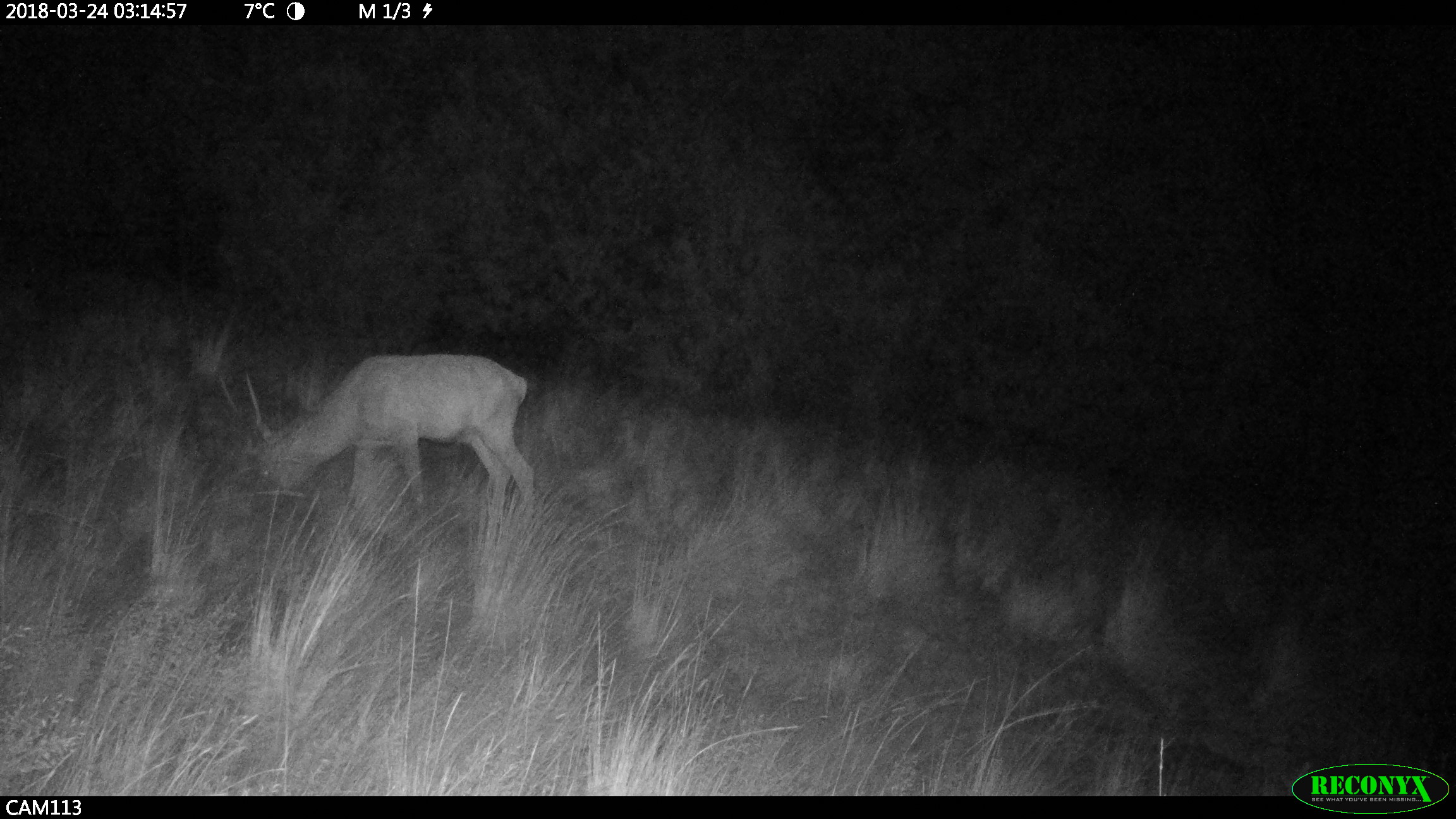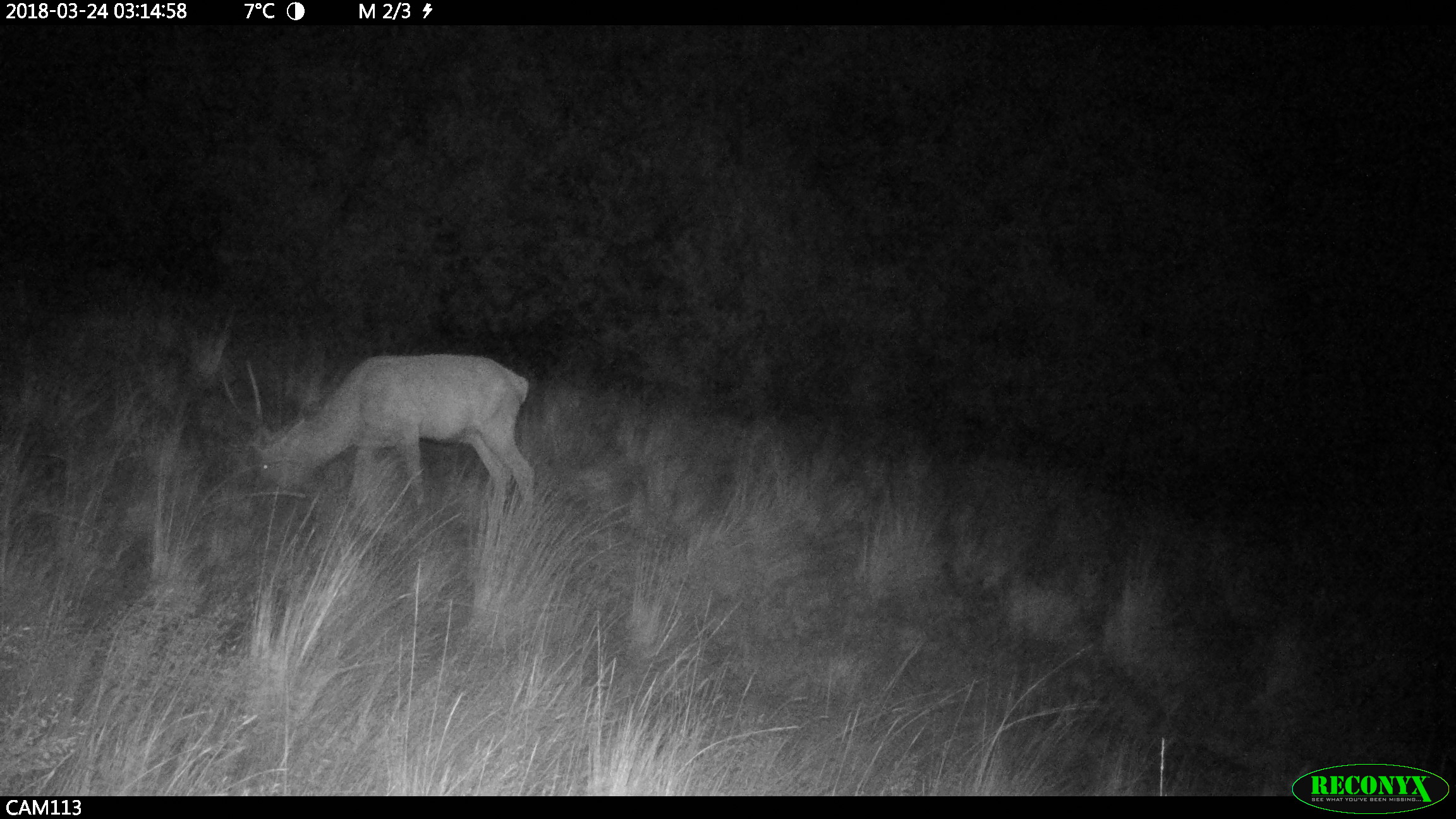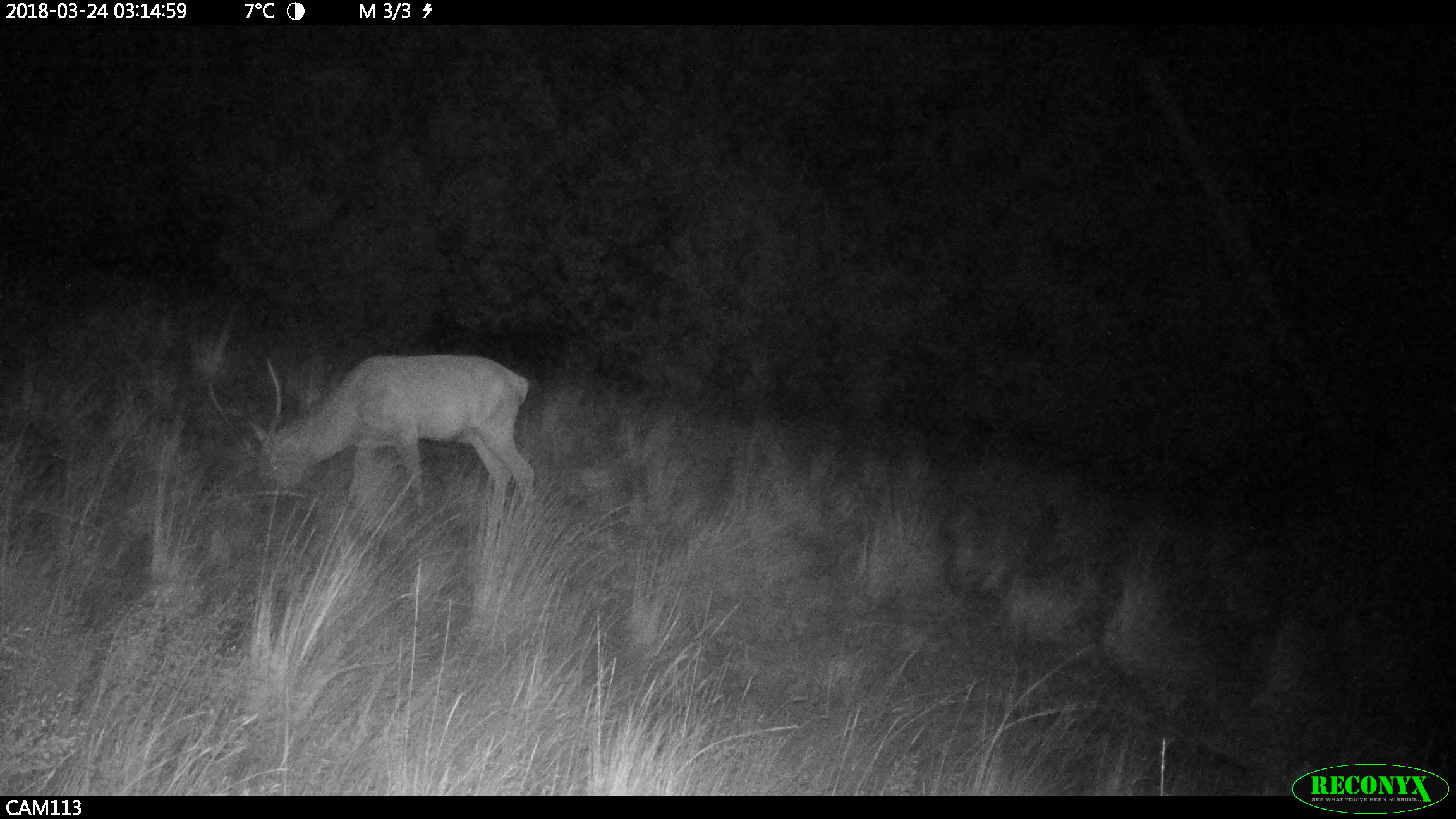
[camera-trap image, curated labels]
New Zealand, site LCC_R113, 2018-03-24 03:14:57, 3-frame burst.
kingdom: Animalia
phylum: Chordata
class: Mammalia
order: Artiodactyla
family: Cervidae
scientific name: Cervidae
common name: deer